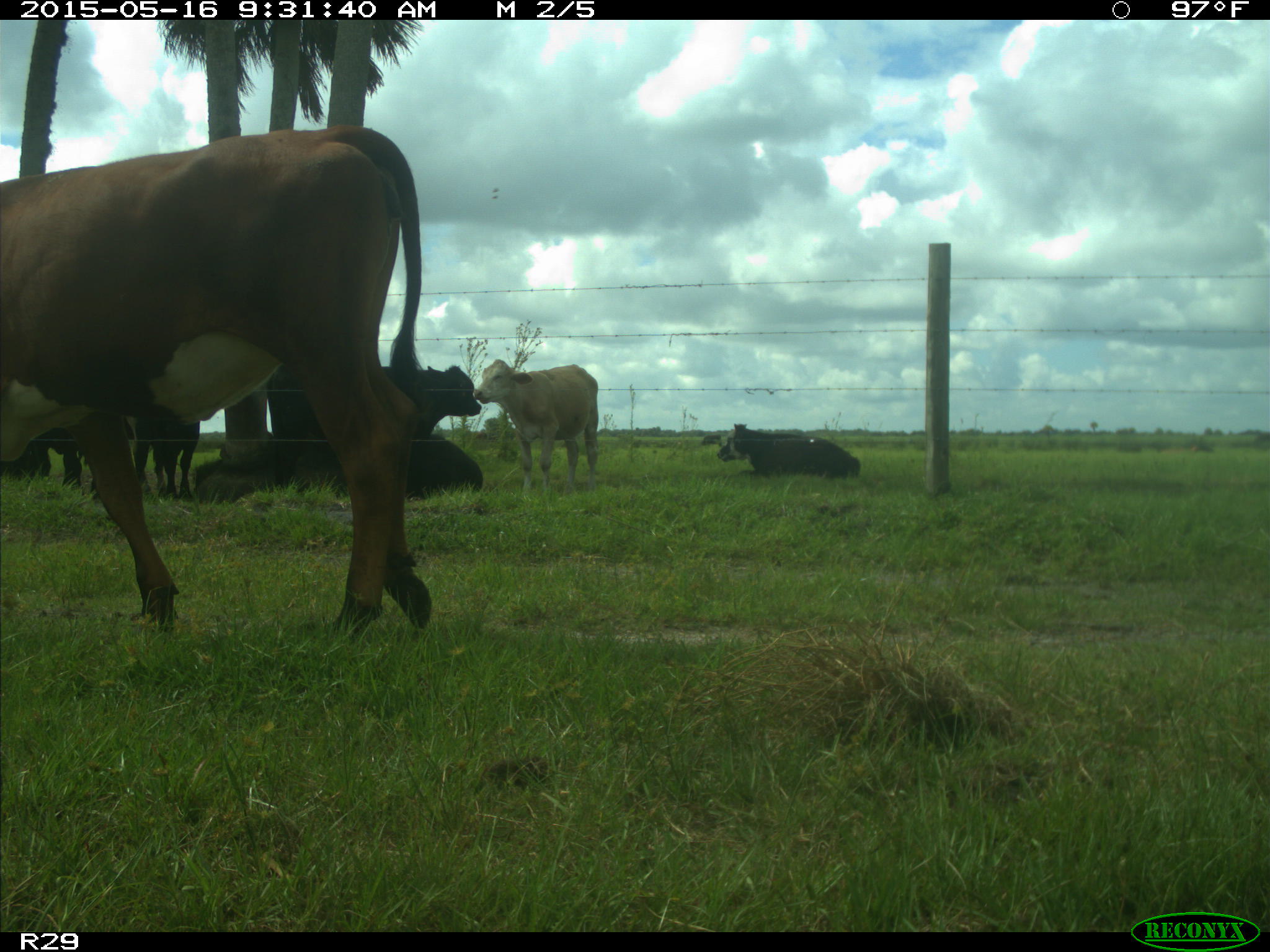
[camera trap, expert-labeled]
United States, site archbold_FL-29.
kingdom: Animalia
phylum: Chordata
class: Mammalia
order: Artiodactyla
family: Bovidae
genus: Bos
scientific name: Bos taurus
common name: domestic cow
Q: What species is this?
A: Bos taurus (domestic cow).